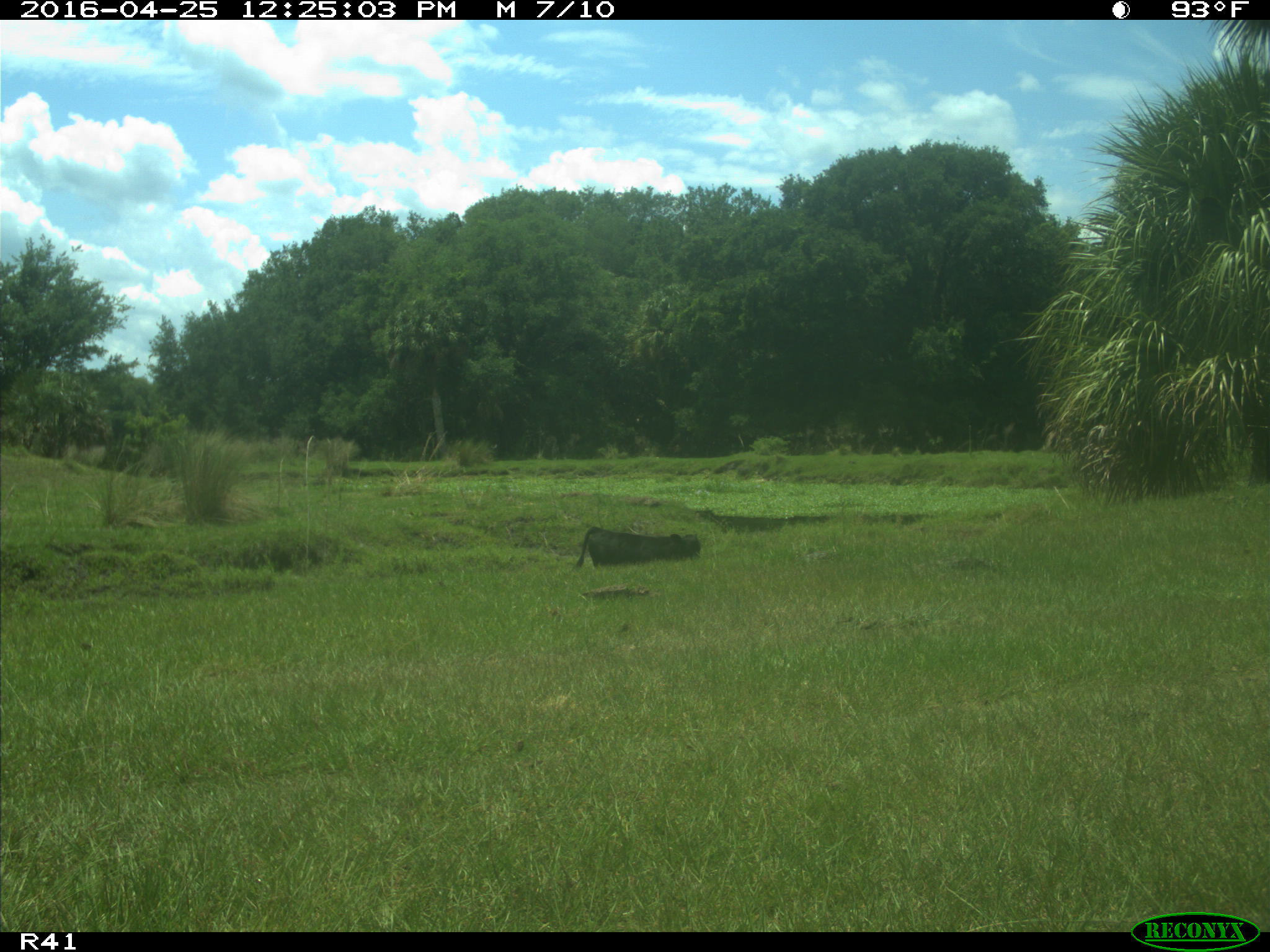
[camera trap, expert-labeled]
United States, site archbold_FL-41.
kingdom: Animalia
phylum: Chordata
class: Mammalia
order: Artiodactyla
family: Bovidae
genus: Bos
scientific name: Bos taurus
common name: domestic cow